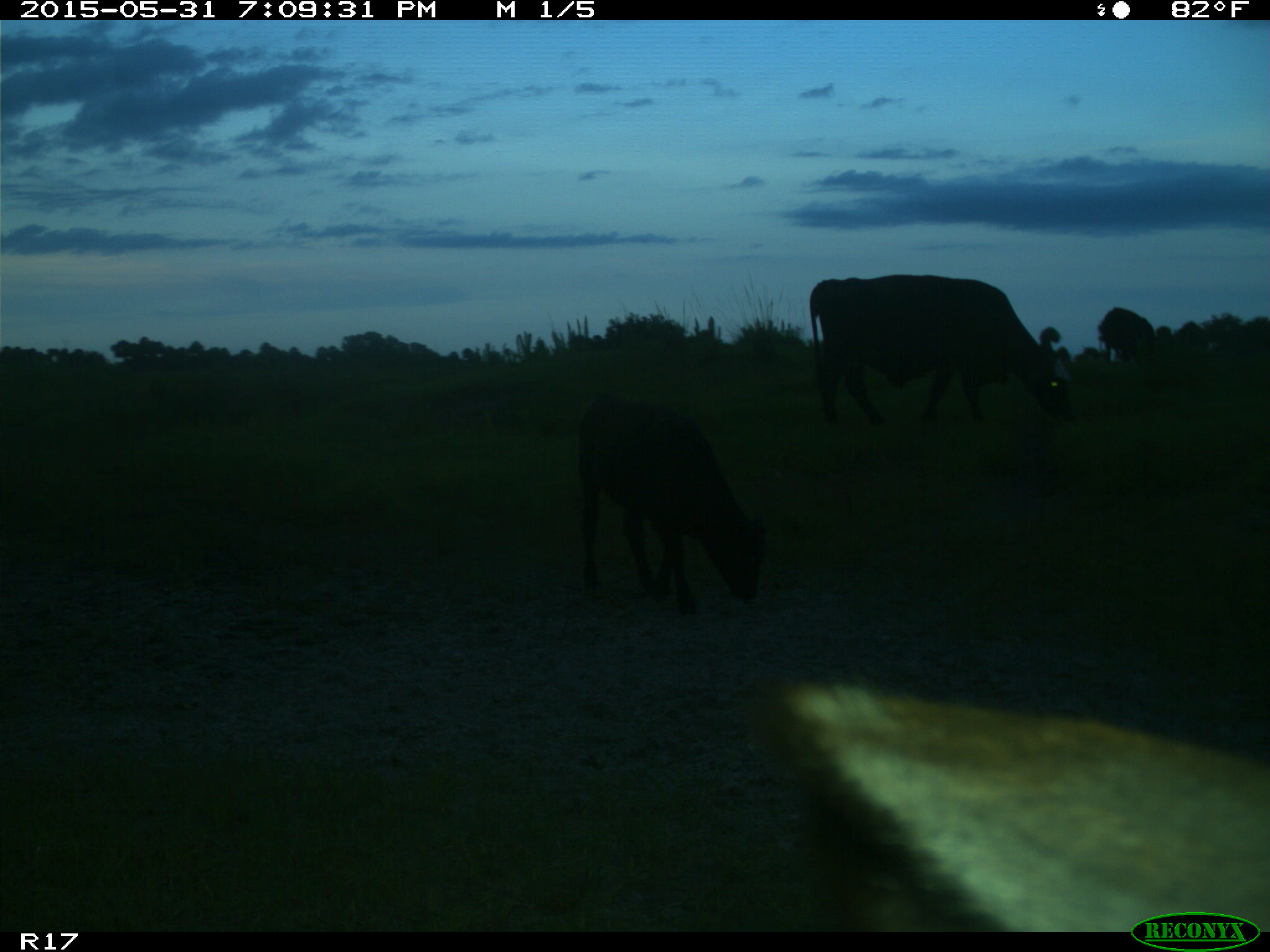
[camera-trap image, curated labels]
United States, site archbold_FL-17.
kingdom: Animalia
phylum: Chordata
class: Mammalia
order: Artiodactyla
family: Bovidae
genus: Bos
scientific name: Bos taurus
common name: domestic cow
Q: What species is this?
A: Bos taurus (domestic cow).